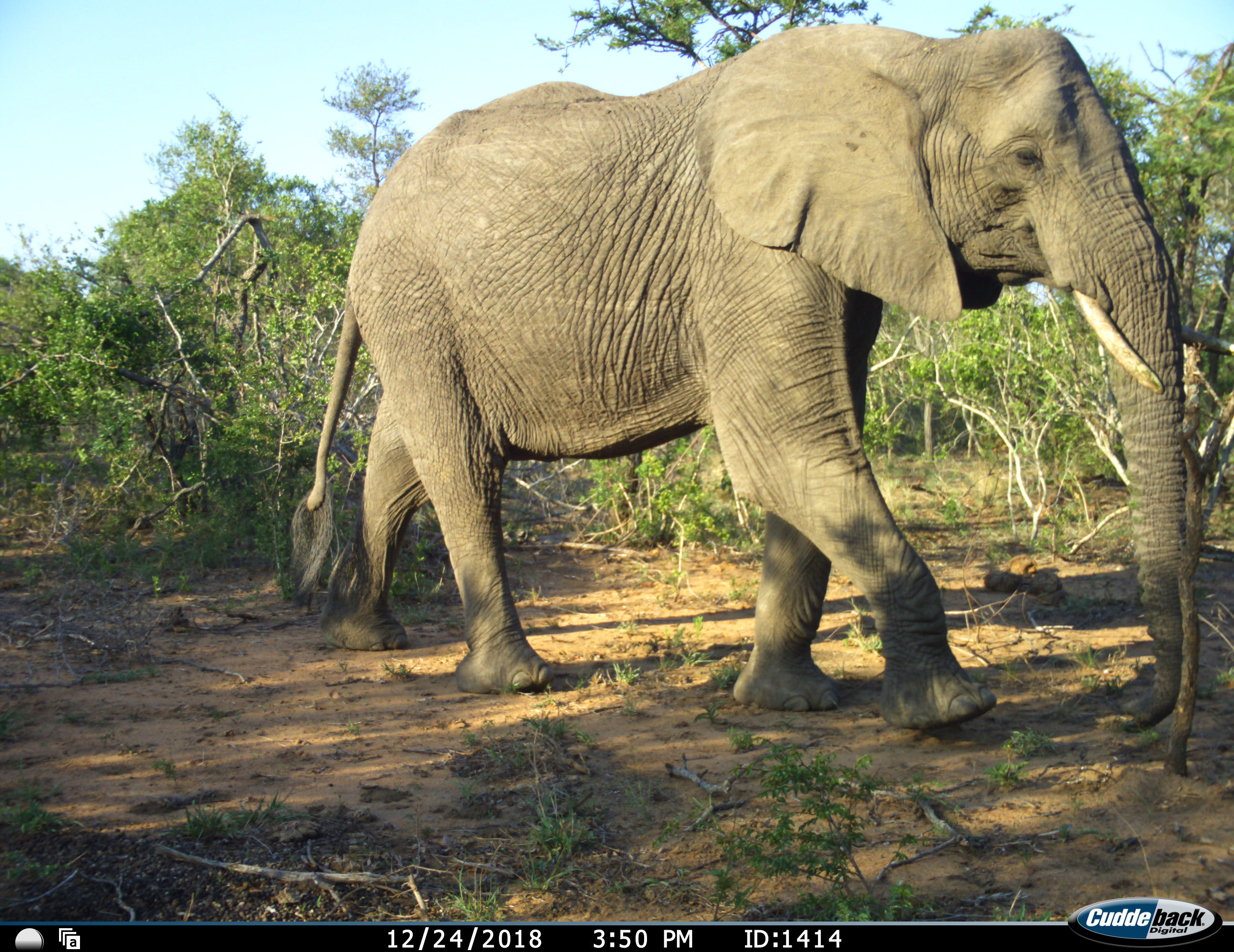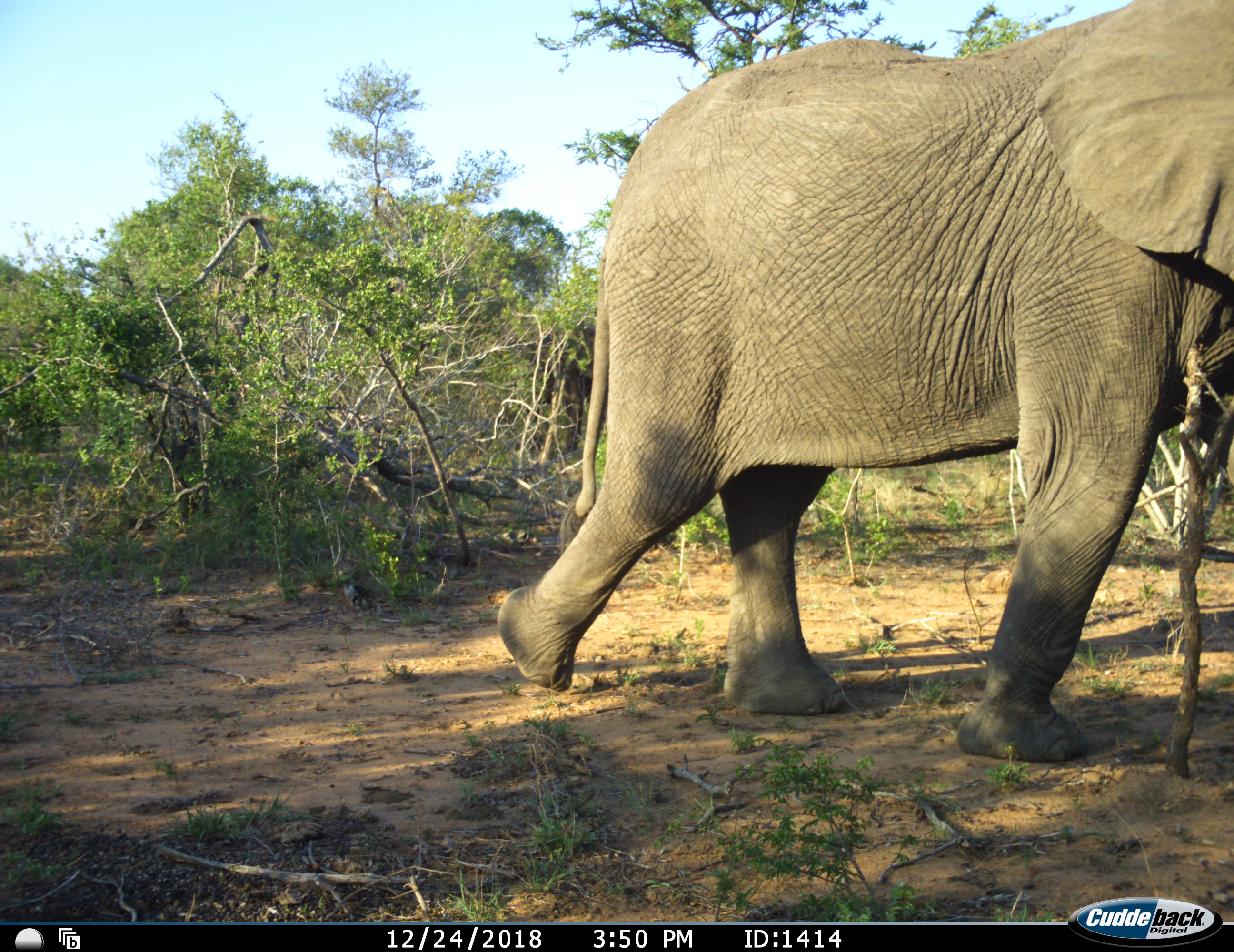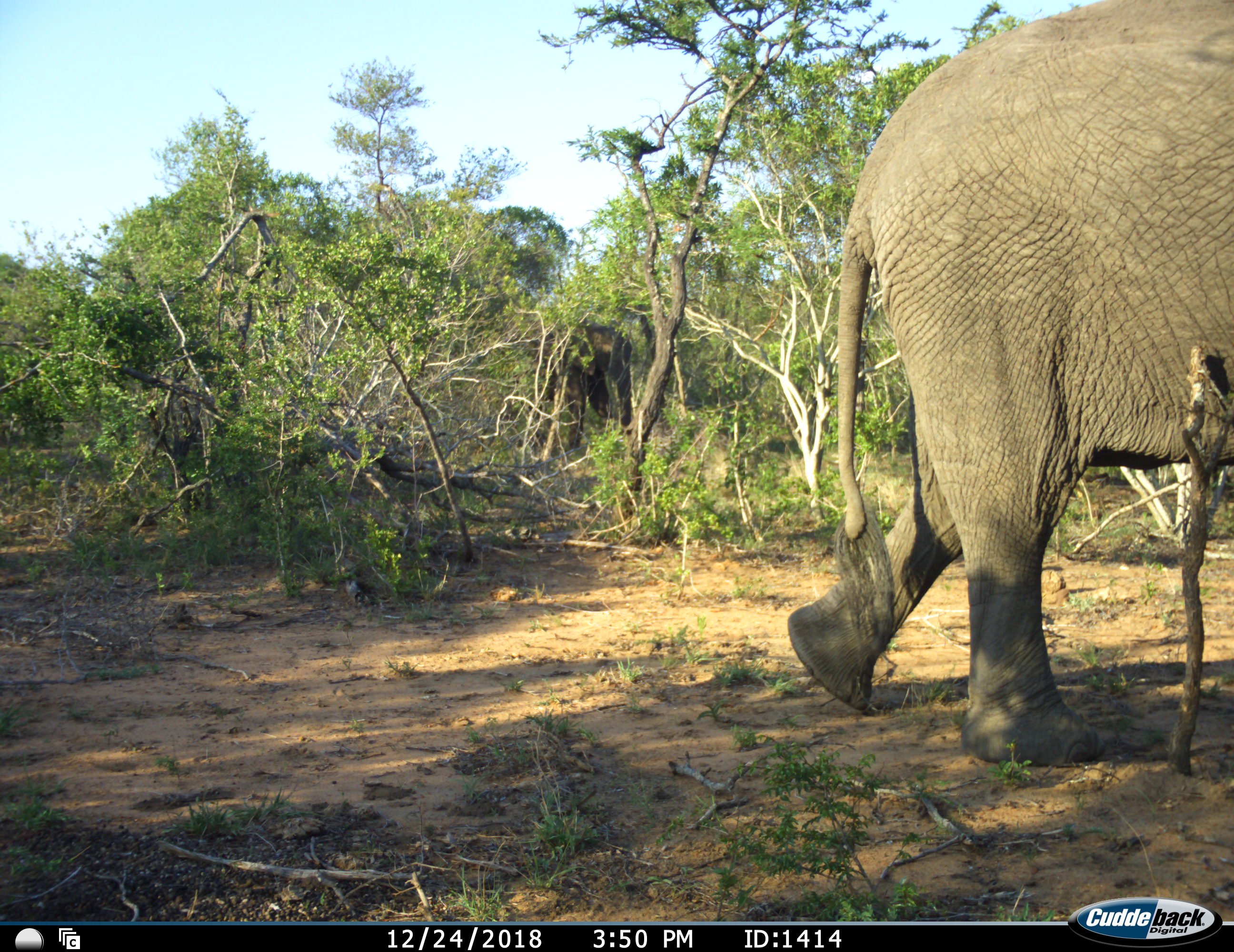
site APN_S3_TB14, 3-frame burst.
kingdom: Animalia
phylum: Chordata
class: Mammalia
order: Proboscidea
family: Elephantidae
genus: Loxodonta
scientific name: Loxodonta africana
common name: african bush elephant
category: elephant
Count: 1.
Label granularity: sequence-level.